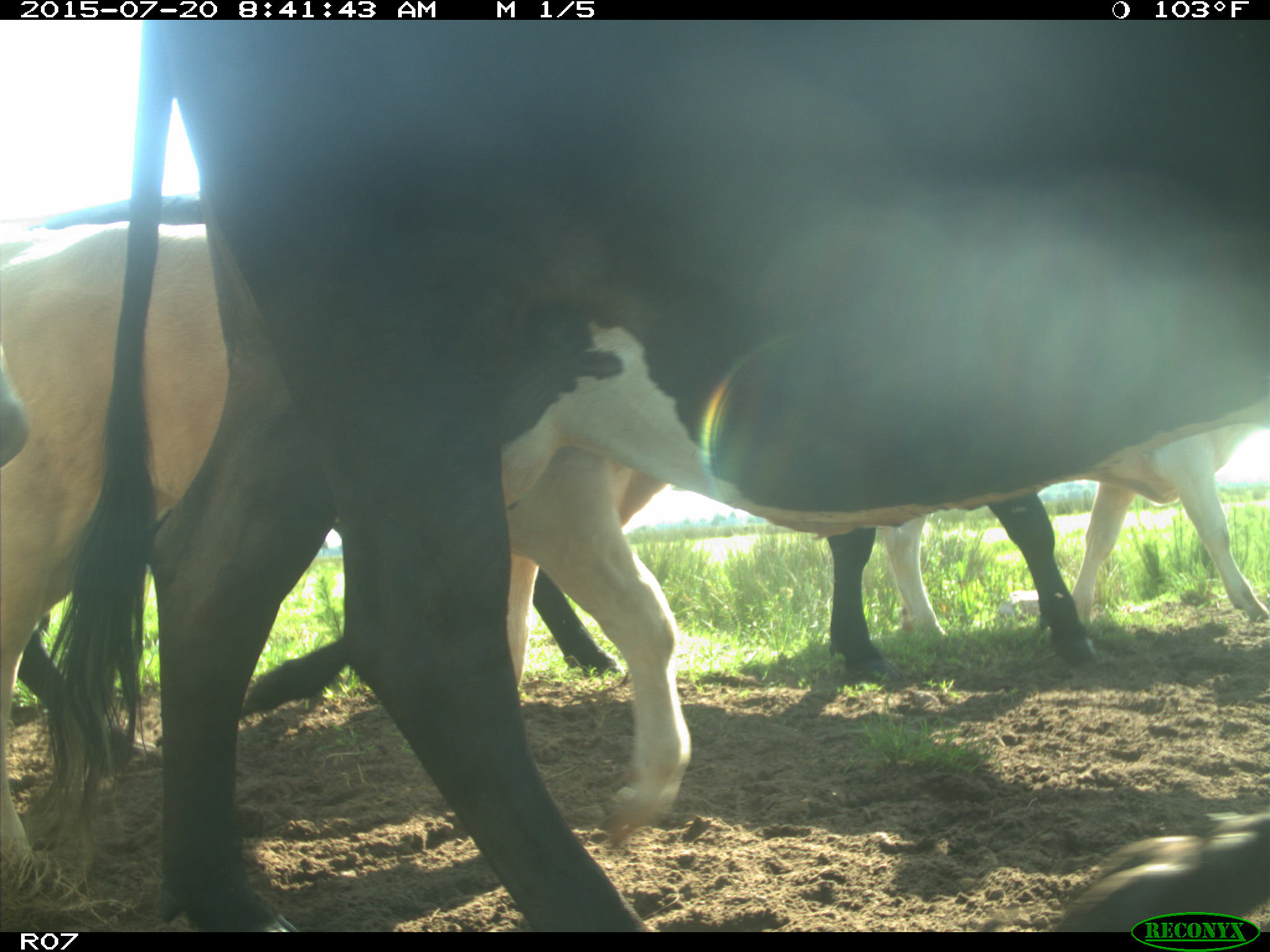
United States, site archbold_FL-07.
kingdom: Animalia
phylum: Chordata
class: Mammalia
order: Artiodactyla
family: Bovidae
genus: Bos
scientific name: Bos taurus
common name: domestic cow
Bos taurus (domestic cow).